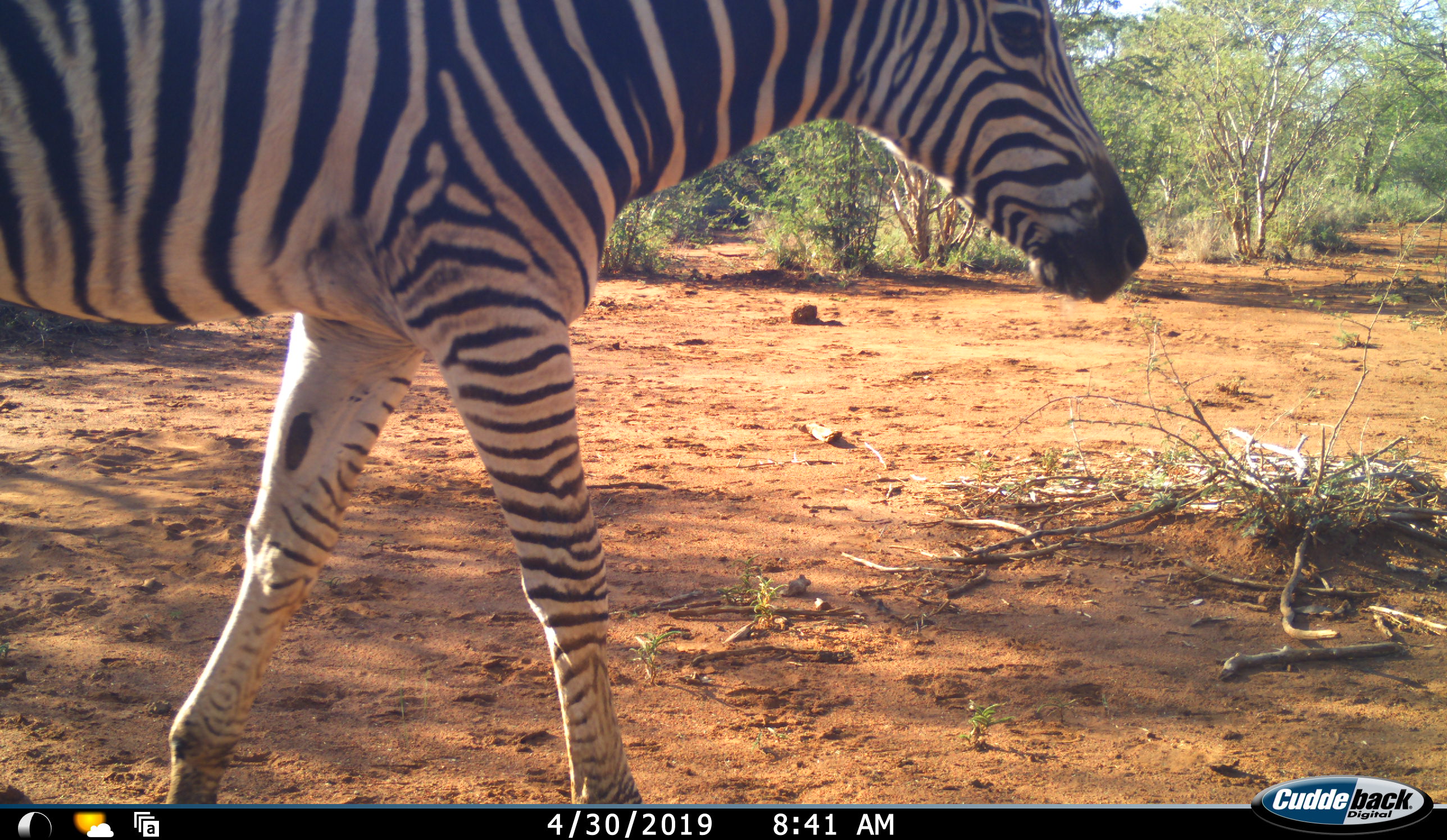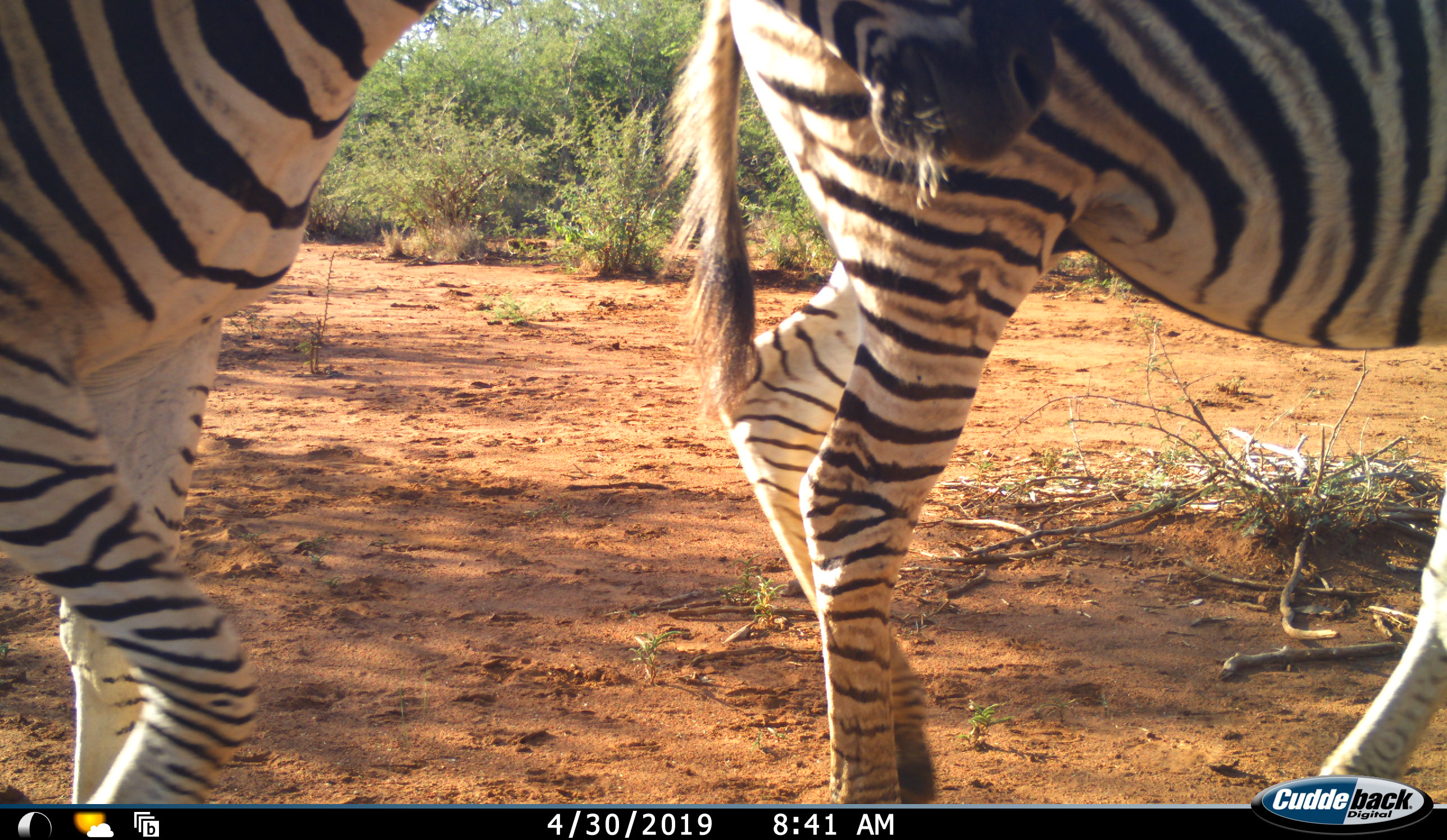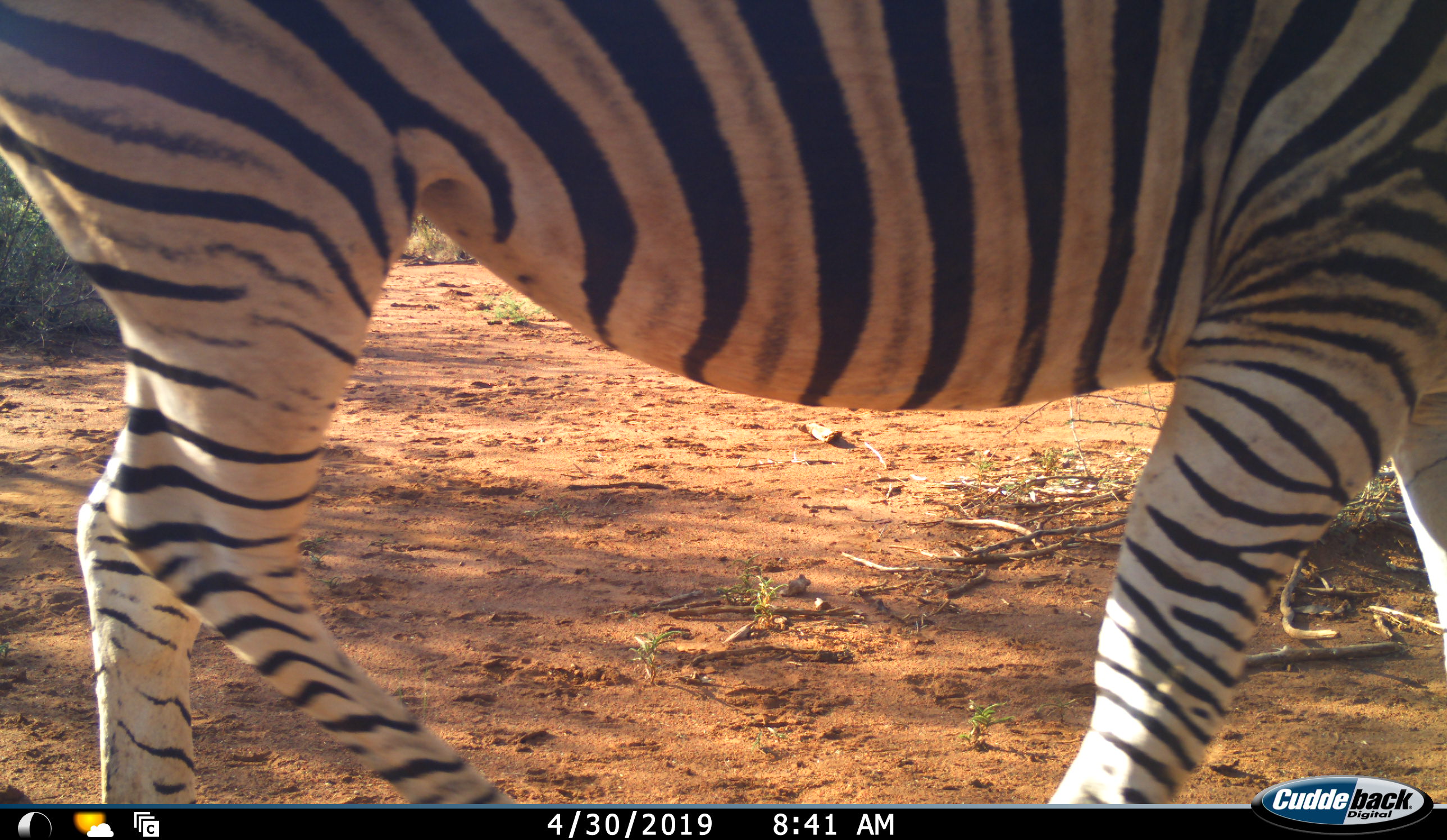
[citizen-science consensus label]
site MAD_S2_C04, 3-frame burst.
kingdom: Animalia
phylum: Chordata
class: Mammalia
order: Perissodactyla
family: Equidae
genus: Equus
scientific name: Equus quagga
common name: plains zebra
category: zebraplains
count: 2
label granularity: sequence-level